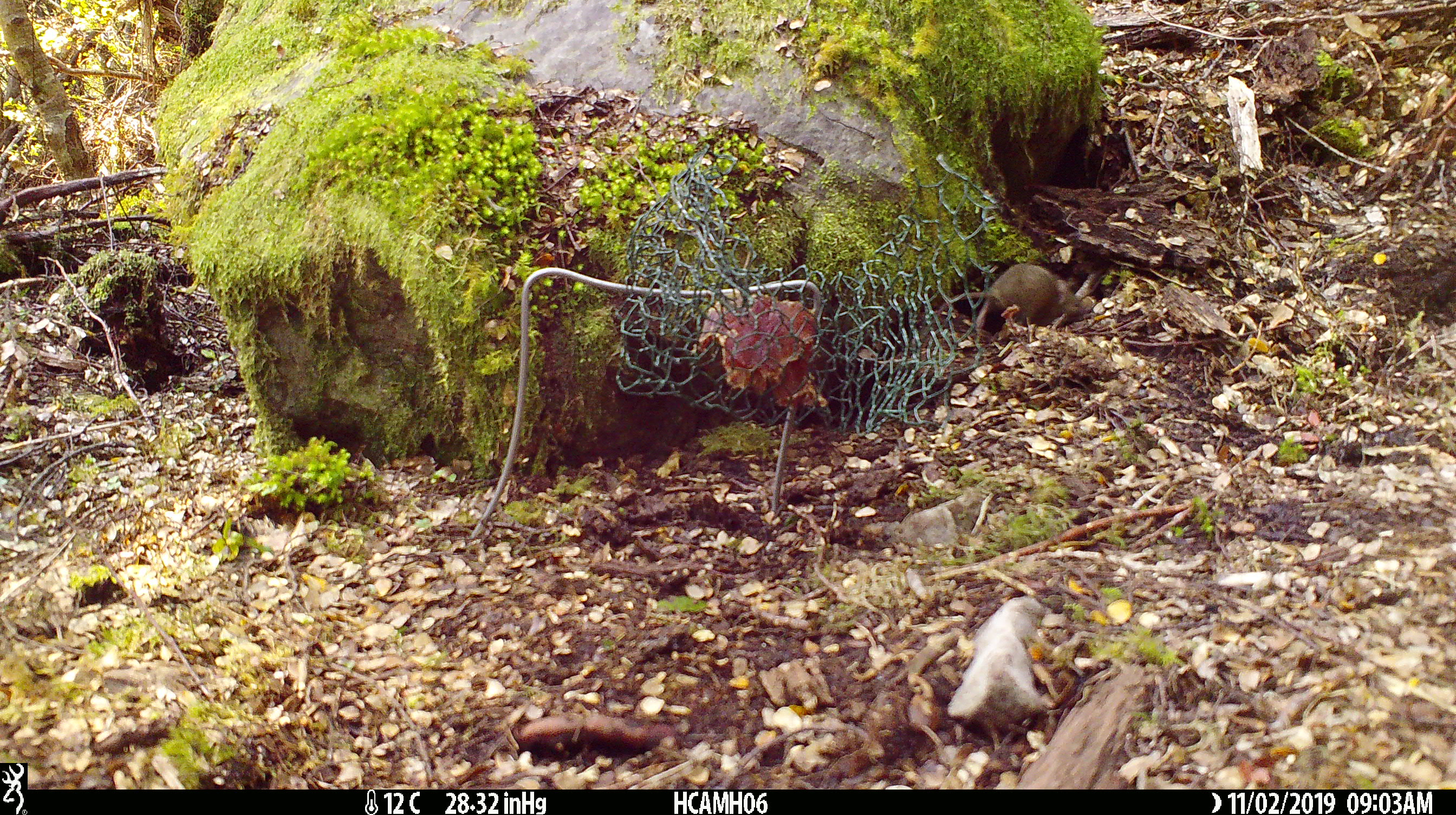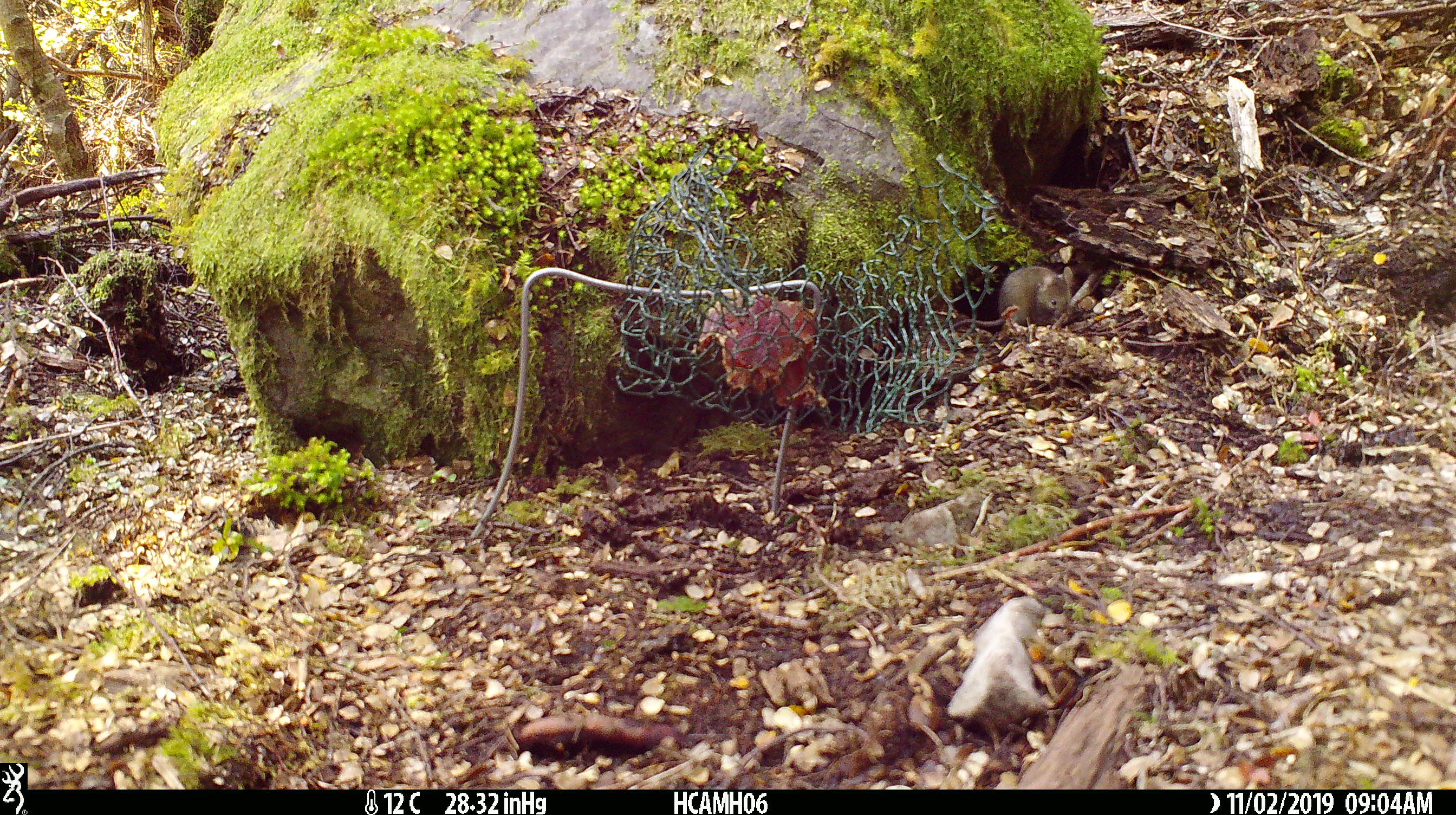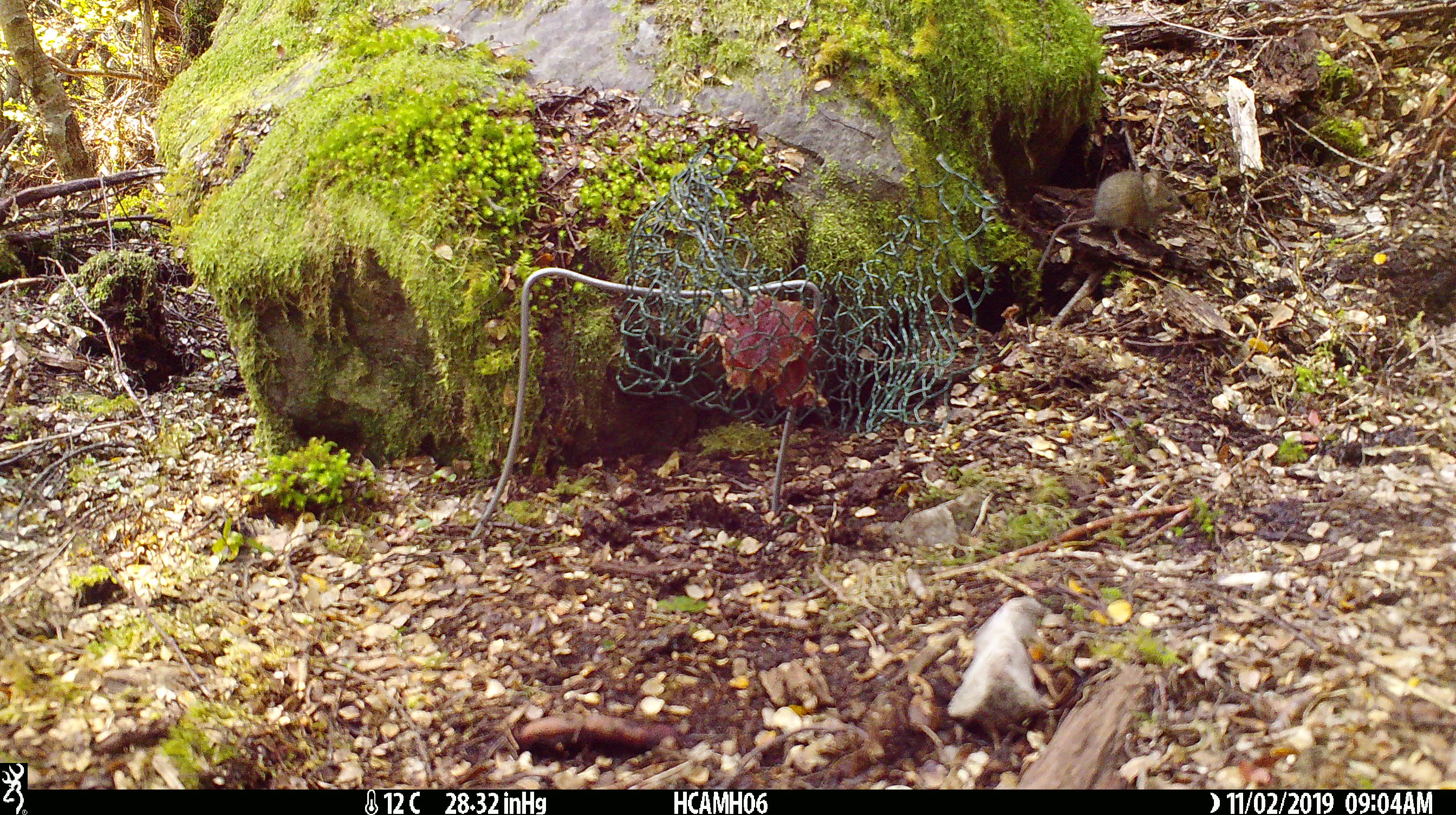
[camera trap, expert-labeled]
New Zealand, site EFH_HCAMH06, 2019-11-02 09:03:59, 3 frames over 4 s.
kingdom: Animalia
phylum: Chordata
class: Mammalia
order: Rodentia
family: Muridae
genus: Mus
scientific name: Mus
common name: mouse